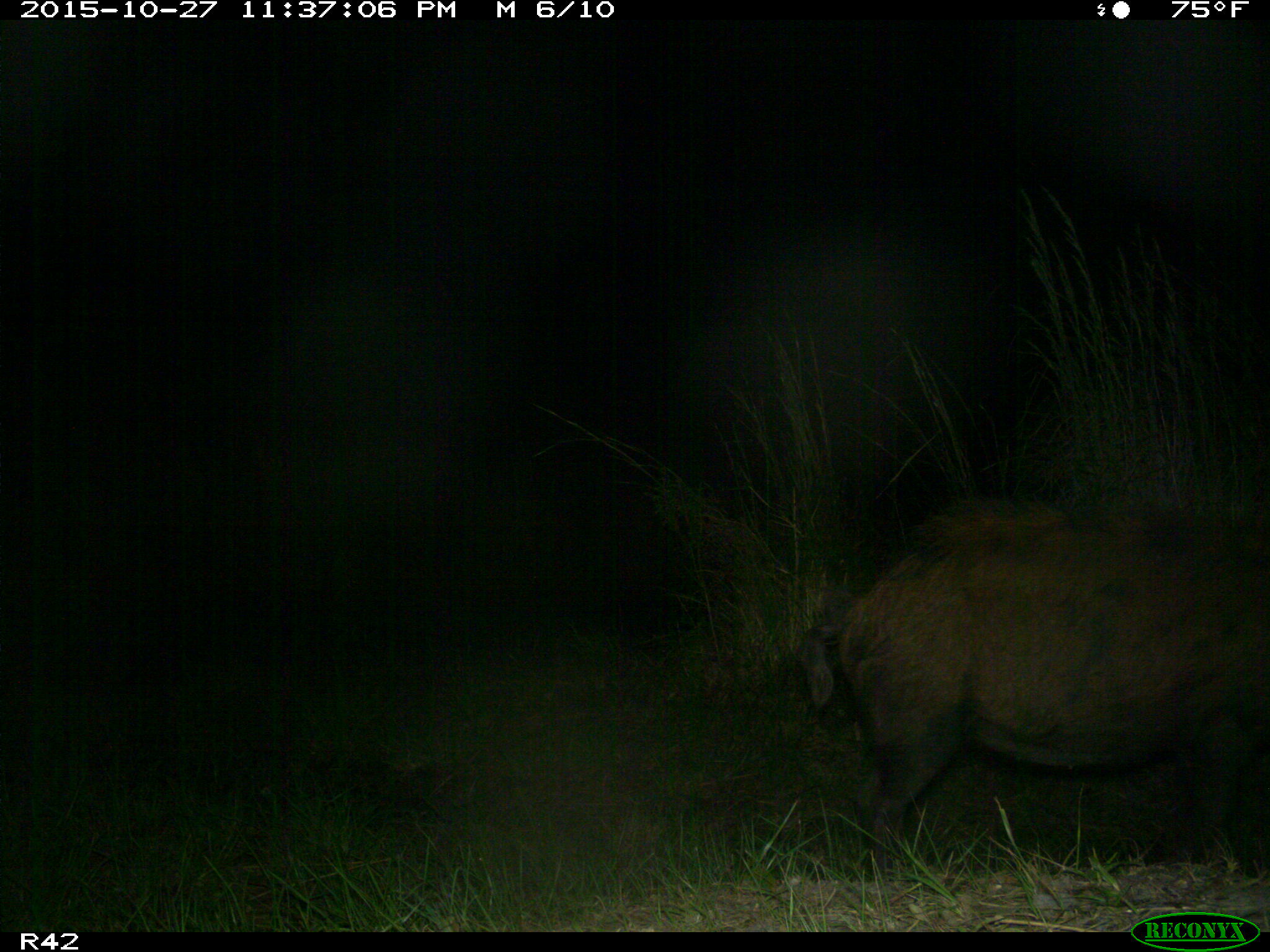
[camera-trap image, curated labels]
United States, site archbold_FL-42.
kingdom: Animalia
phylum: Chordata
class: Mammalia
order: Artiodactyla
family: Suidae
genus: Sus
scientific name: Sus scrofa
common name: wild boar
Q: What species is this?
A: Sus scrofa (wild boar).